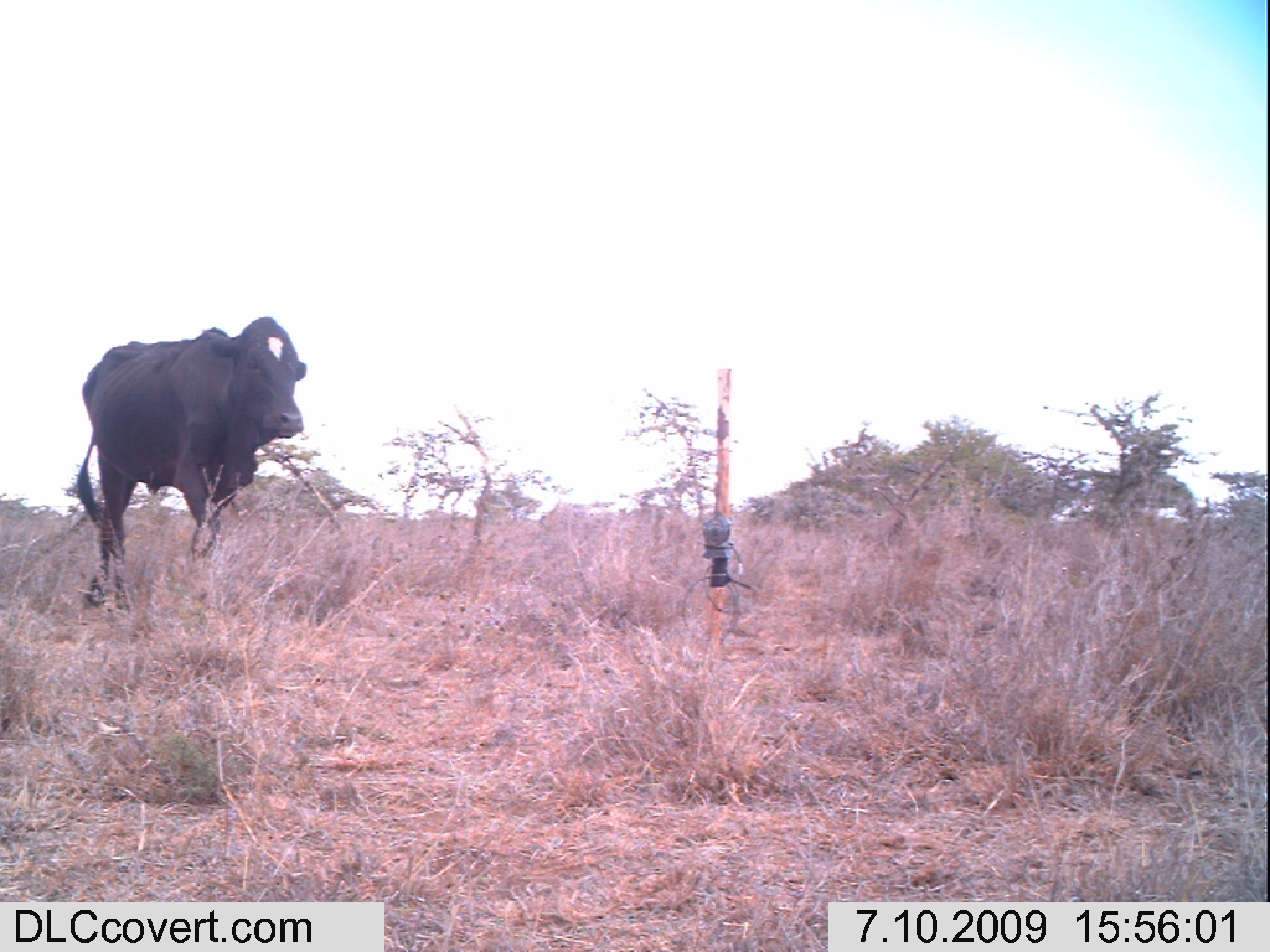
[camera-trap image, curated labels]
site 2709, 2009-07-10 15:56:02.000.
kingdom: Animalia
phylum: Chordata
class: Mammalia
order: Artiodactyla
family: Bovidae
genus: Bos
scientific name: Bos taurus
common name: domestic cattle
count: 1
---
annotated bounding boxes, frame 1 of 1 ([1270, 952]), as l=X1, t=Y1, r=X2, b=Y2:
bos taurus: l=74, t=315, r=306, b=613